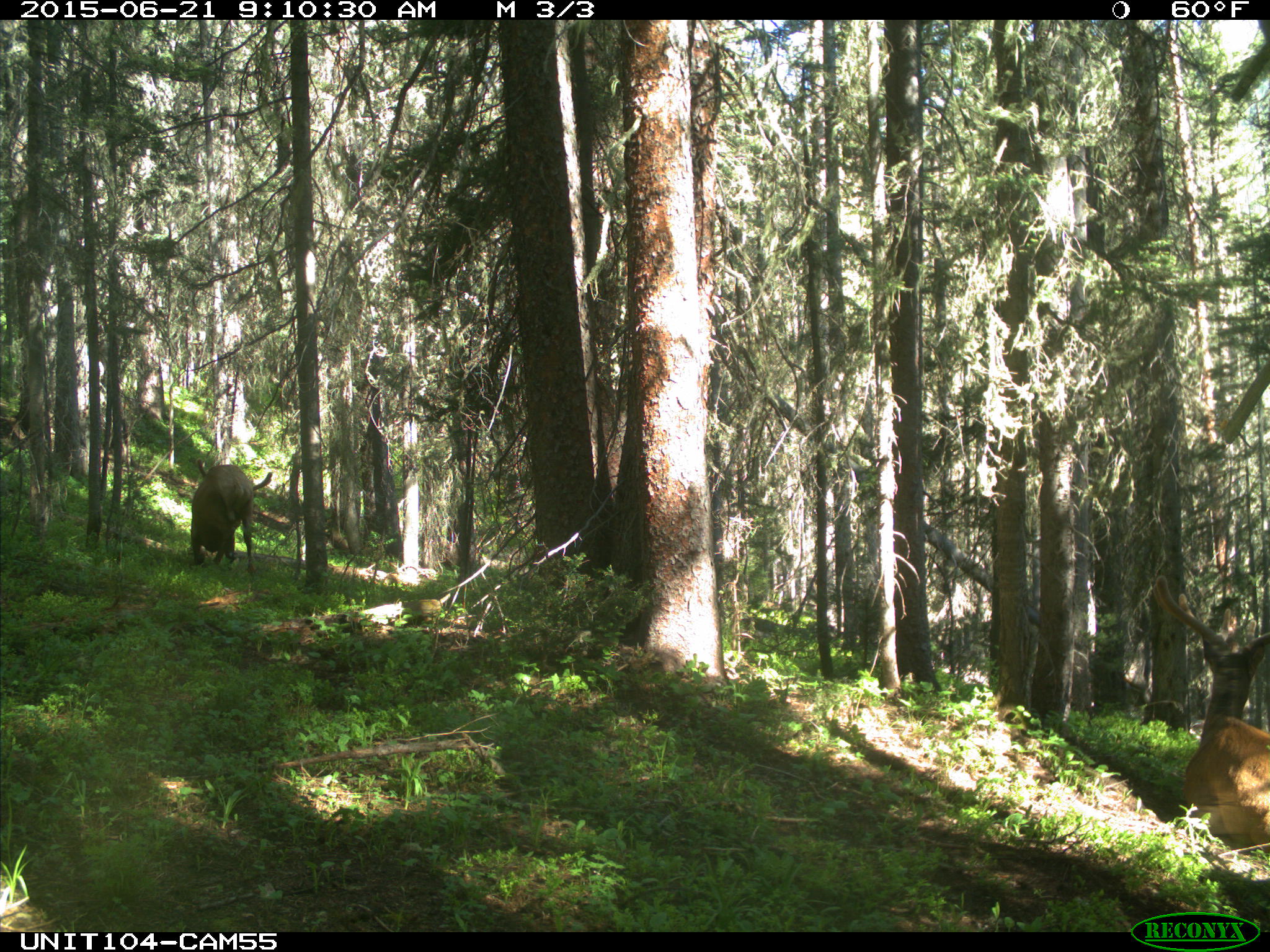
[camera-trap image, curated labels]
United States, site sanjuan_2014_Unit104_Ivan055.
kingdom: Animalia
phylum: Chordata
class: Mammalia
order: Artiodactyla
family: Cervidae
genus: Cervus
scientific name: Cervus elaphus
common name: red deer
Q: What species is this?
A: Cervus elaphus (red deer).